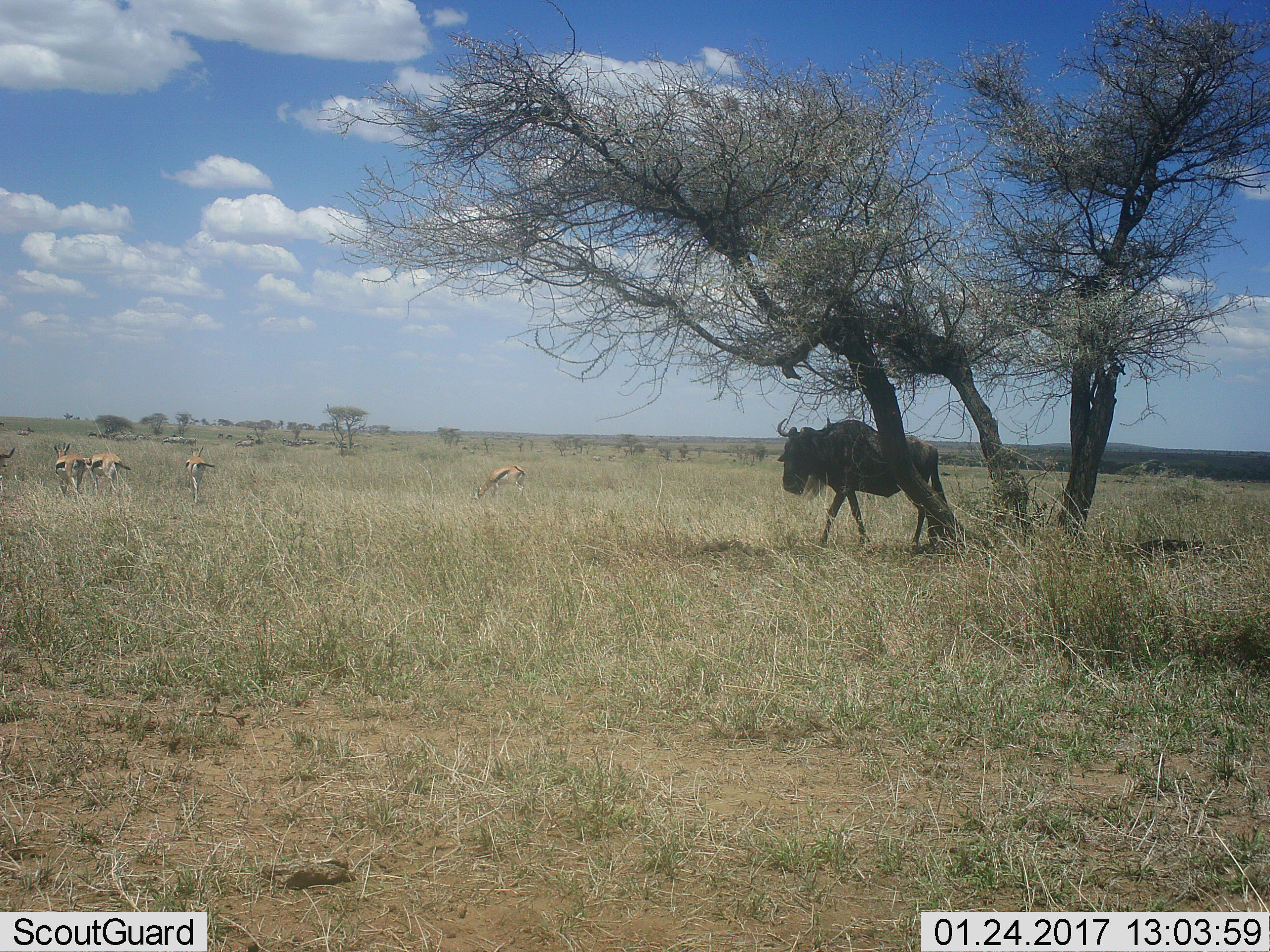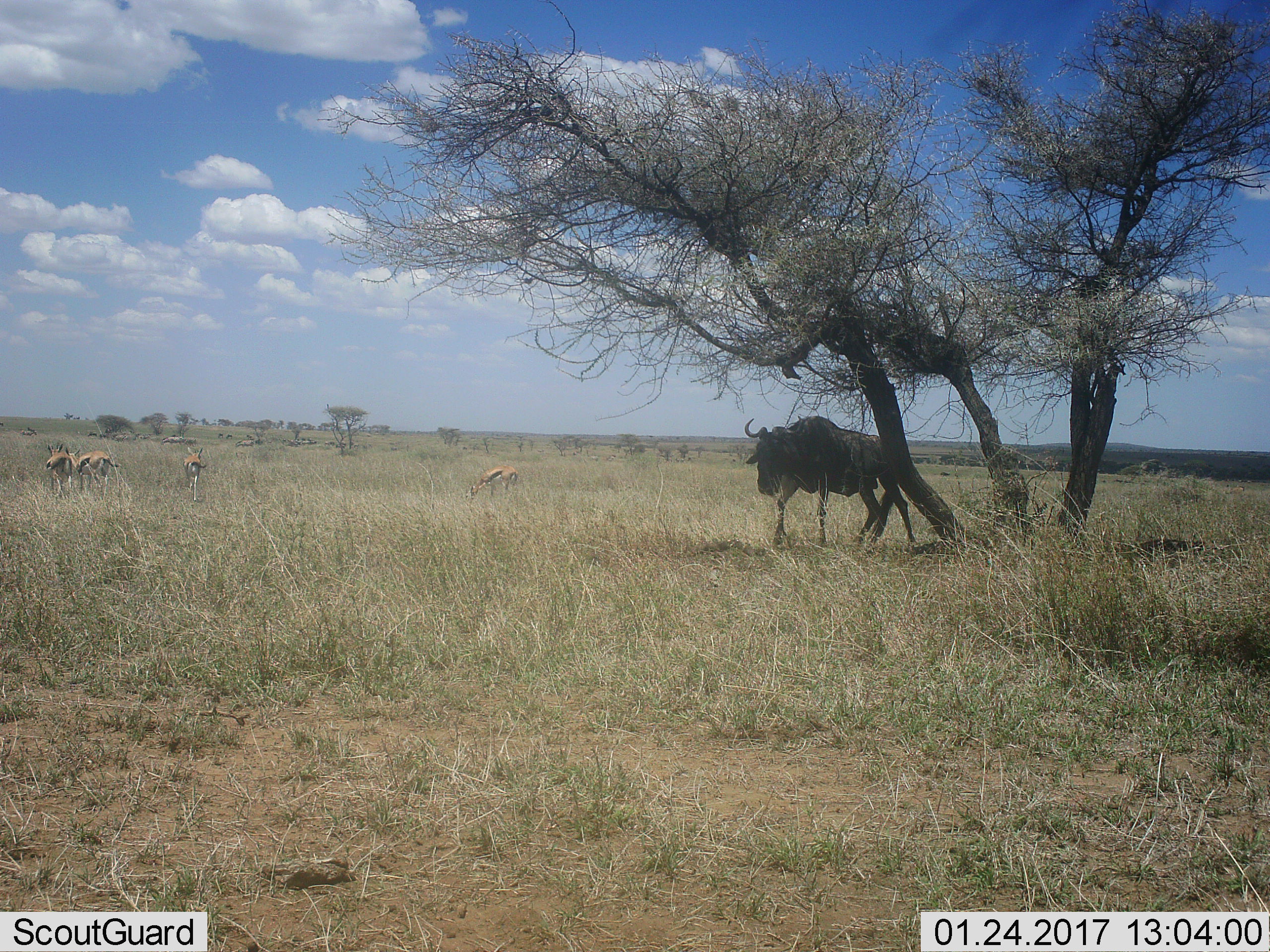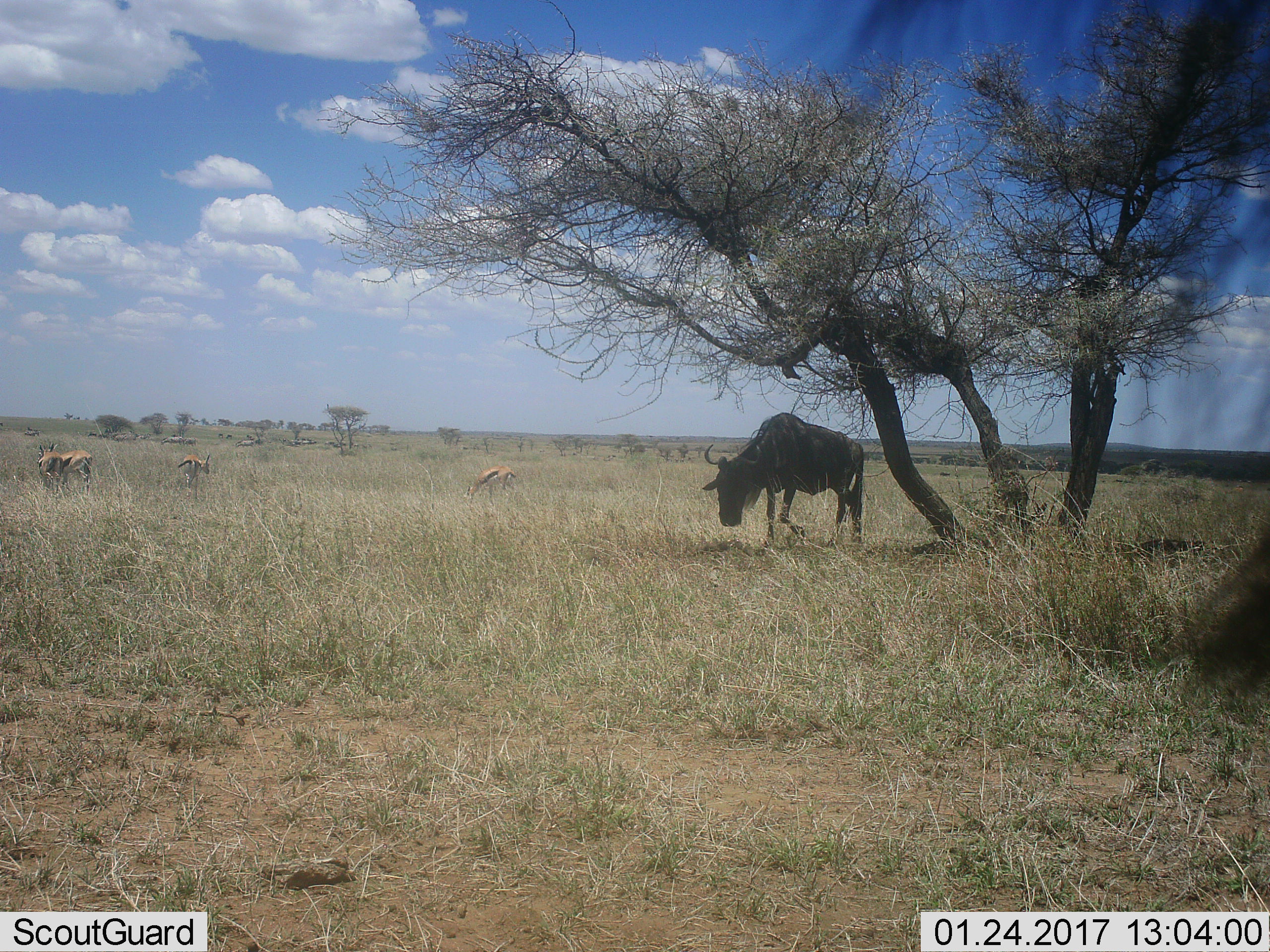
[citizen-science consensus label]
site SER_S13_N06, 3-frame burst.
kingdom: Animalia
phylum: Chordata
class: Mammalia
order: Artiodactyla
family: Bovidae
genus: Eudorcas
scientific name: Eudorcas thomsonii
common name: thomson's gazelle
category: gazellethomsons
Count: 4.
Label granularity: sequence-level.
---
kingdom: Animalia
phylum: Chordata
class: Mammalia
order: Artiodactyla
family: Bovidae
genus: Connochaetes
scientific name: Connochaetes taurinus taurinus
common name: blue wildebeest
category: wildebeestblue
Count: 2.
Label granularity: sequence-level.